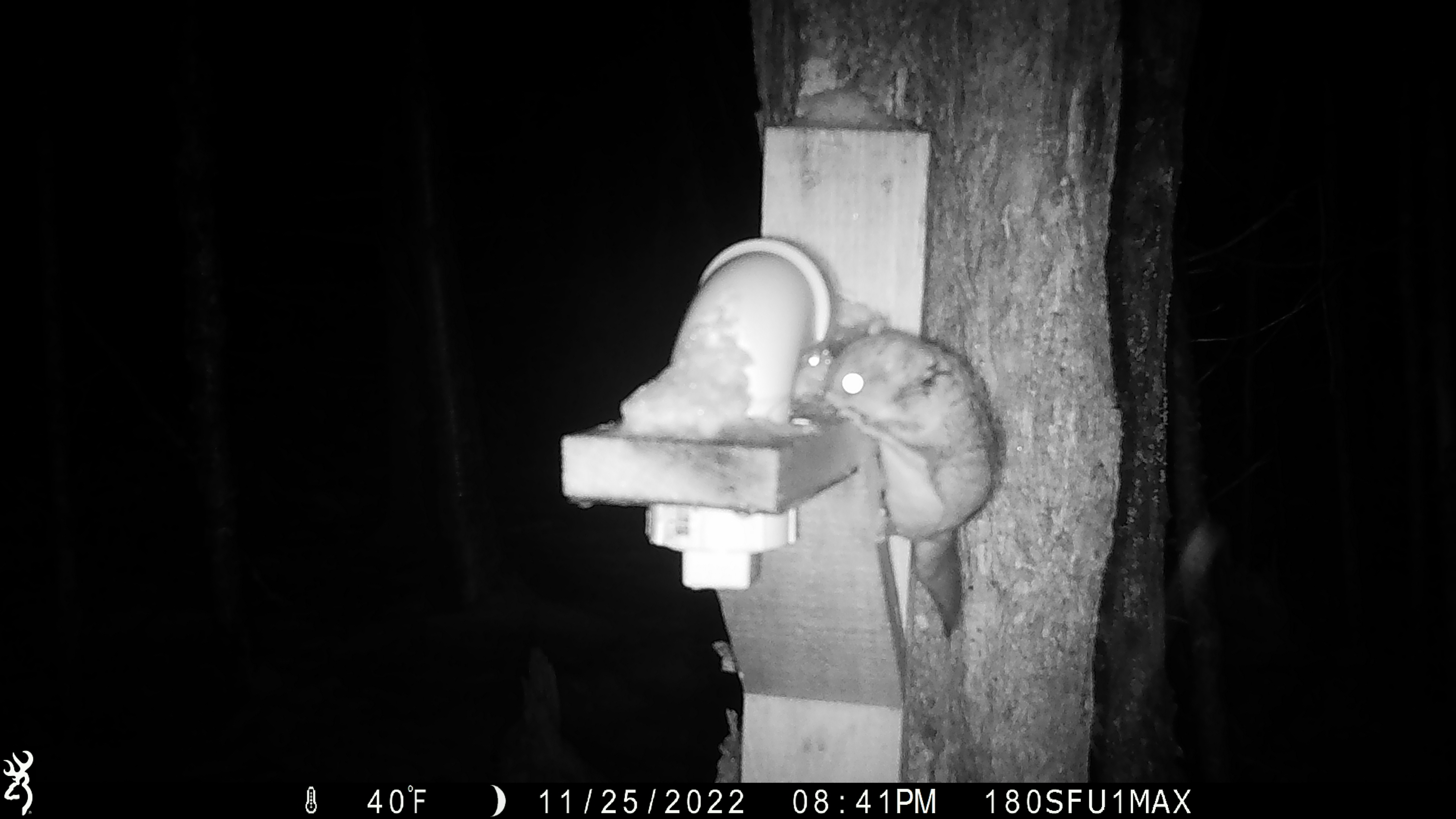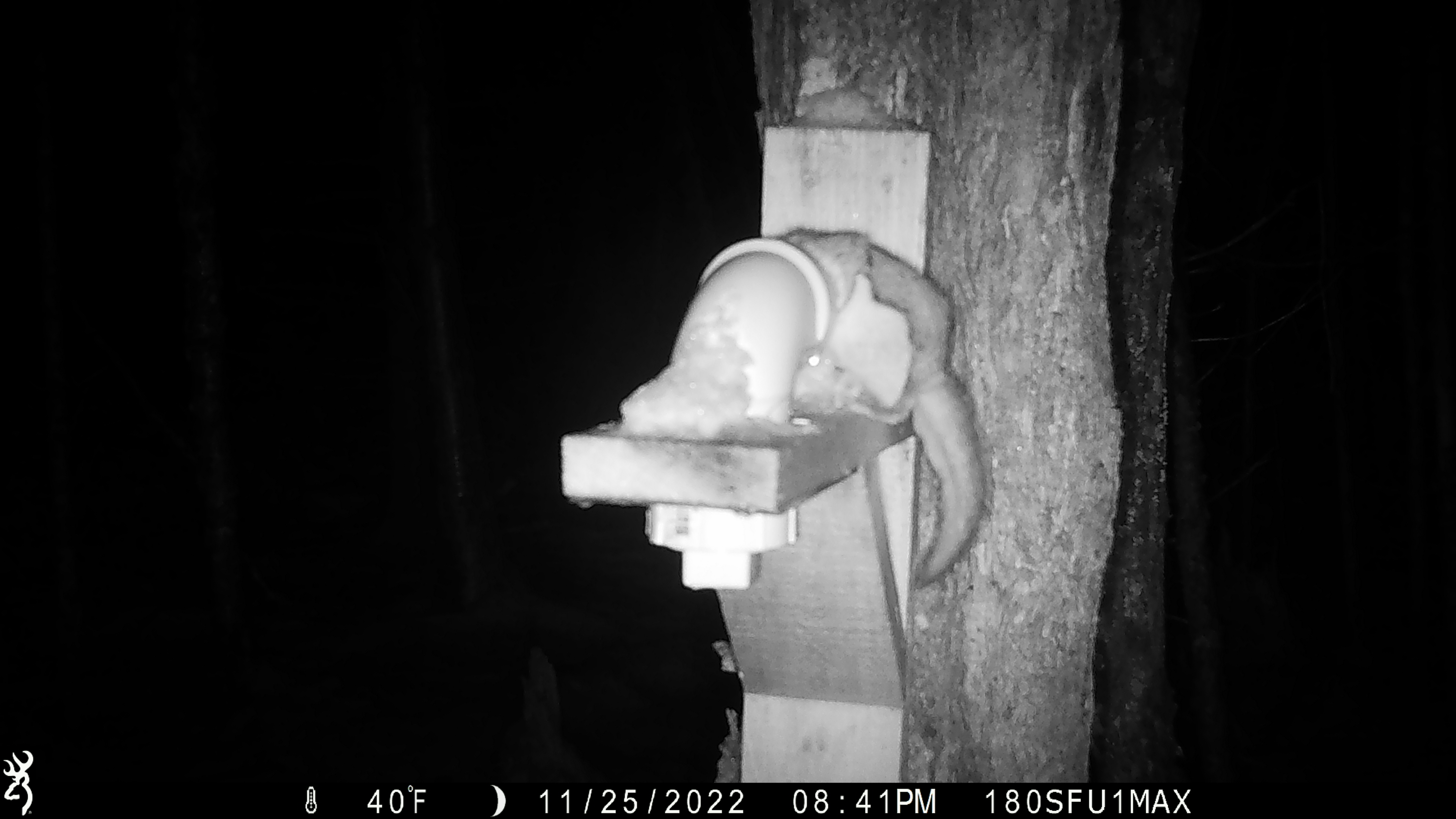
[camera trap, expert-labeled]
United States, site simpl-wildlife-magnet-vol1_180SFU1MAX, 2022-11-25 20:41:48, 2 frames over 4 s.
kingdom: Animalia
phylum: Chordata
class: Mammalia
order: Rodentia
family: Sciuridae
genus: Glaucomys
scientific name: Glaucomys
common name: flying squirrel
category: flying squirrel sp.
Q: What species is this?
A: Flying squirrel sp. (flying squirrel) (Glaucomys).